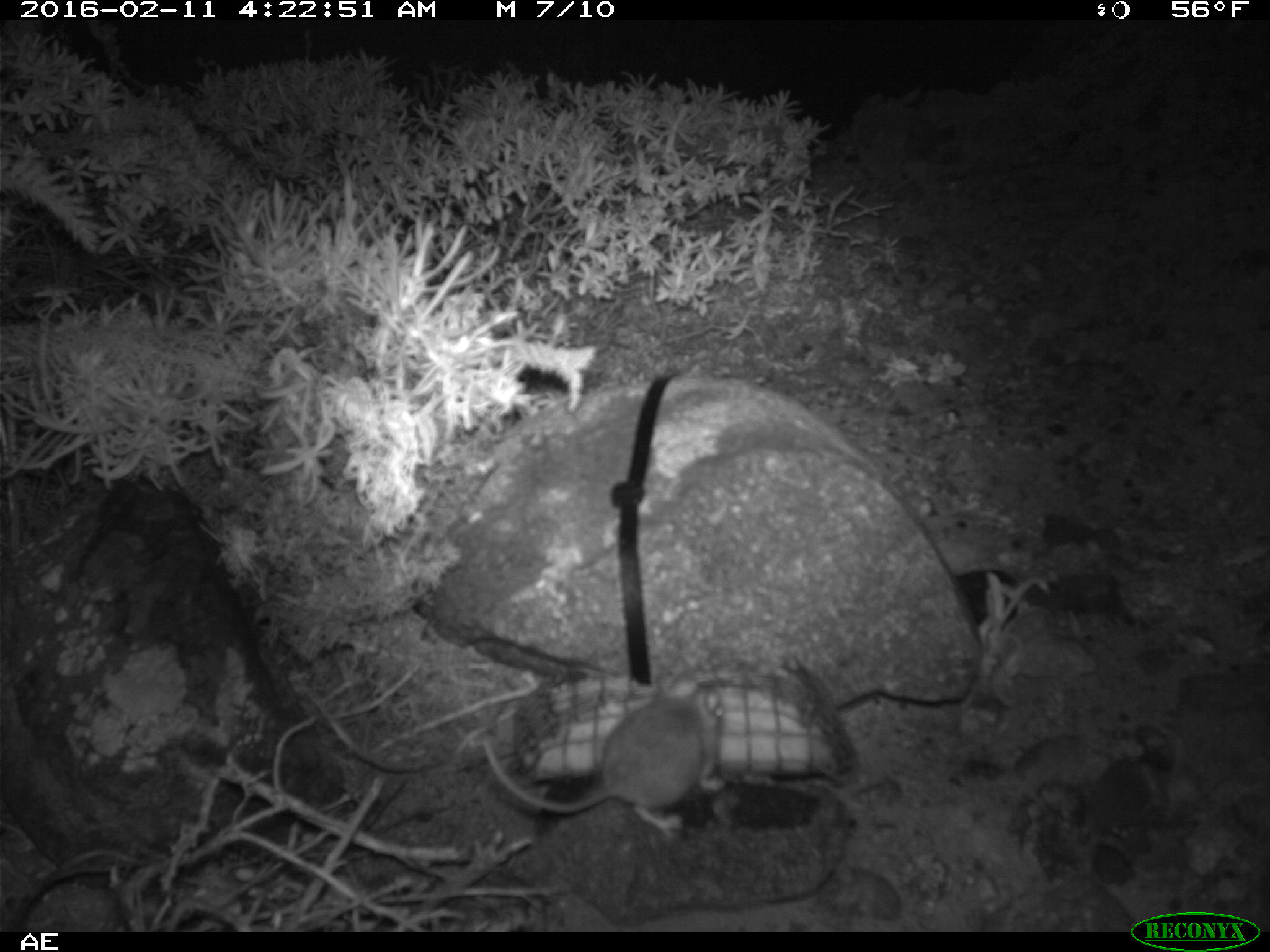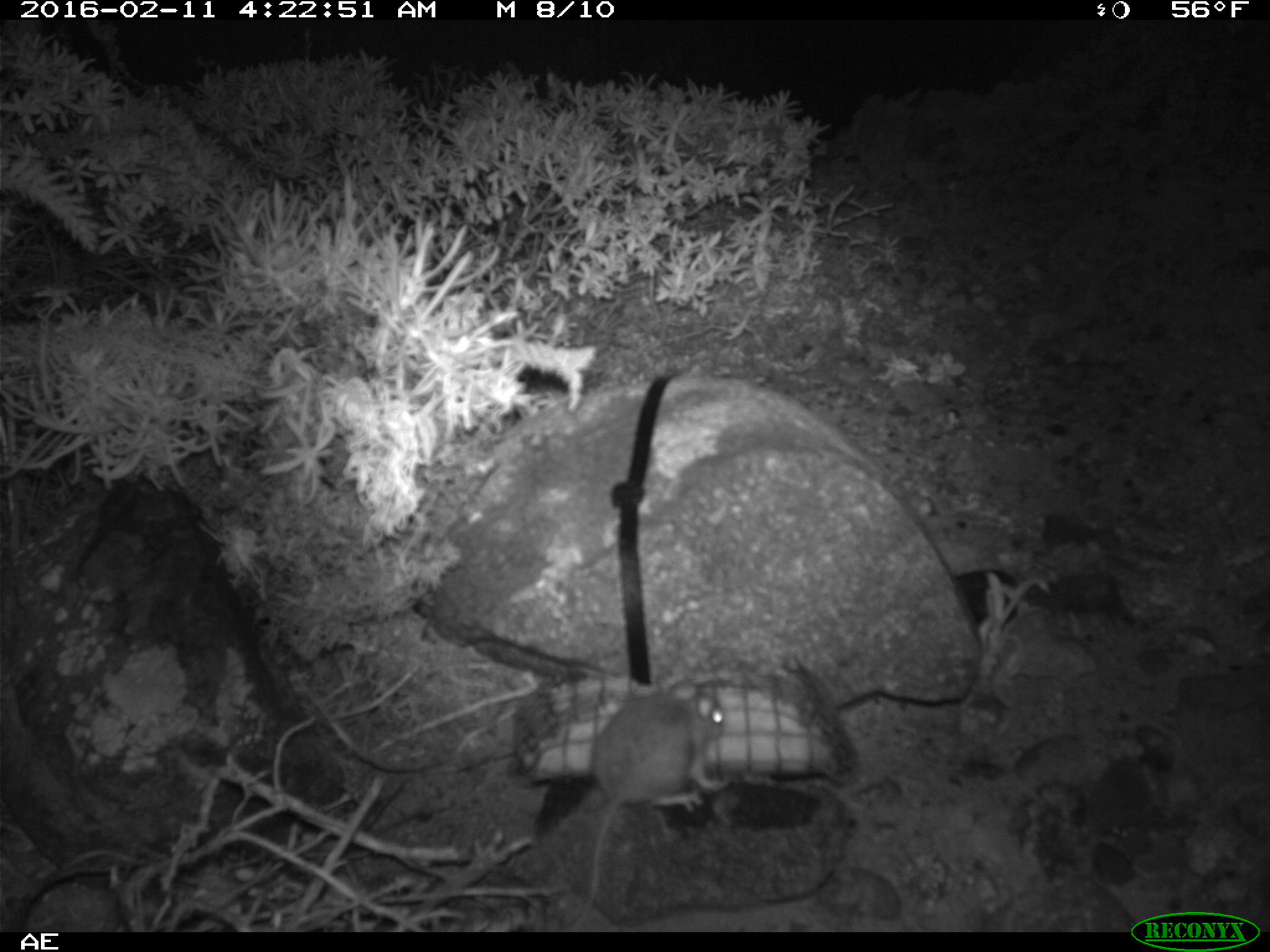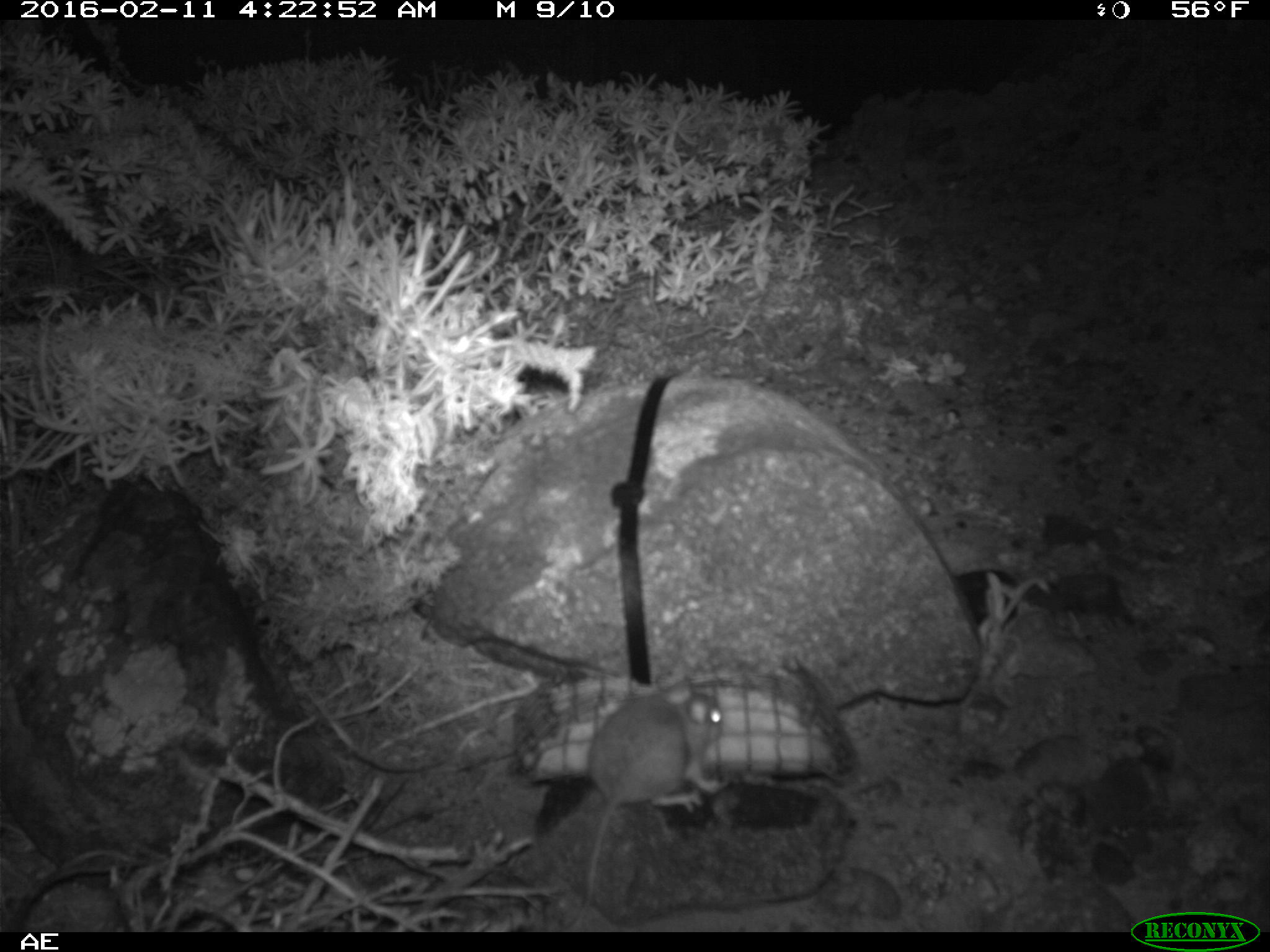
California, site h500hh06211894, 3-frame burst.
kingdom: Animalia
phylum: Chordata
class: Mammalia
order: Rodentia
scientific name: Rodentia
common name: rodent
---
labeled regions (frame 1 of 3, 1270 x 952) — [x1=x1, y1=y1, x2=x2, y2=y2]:
rodent: [x1=480, y1=668, x2=724, y2=829]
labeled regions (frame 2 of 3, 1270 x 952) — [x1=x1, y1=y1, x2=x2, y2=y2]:
rodent: [x1=560, y1=674, x2=728, y2=932]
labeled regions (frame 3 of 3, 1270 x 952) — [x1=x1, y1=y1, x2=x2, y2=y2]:
rodent: [x1=559, y1=674, x2=728, y2=932]